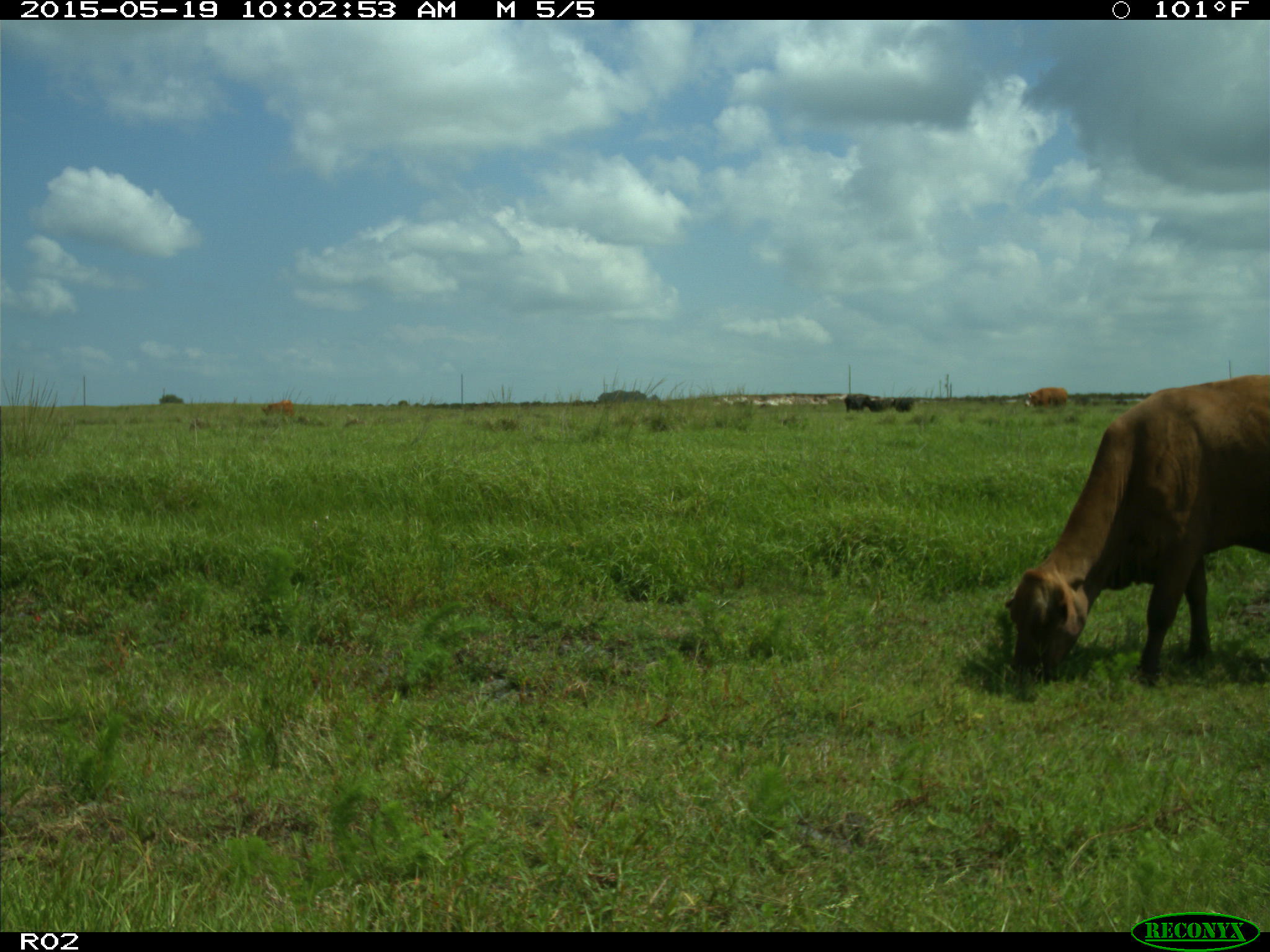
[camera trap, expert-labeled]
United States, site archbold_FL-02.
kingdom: Animalia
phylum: Chordata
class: Mammalia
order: Artiodactyla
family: Bovidae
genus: Bos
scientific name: Bos taurus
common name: domestic cow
Bos taurus (domestic cow).